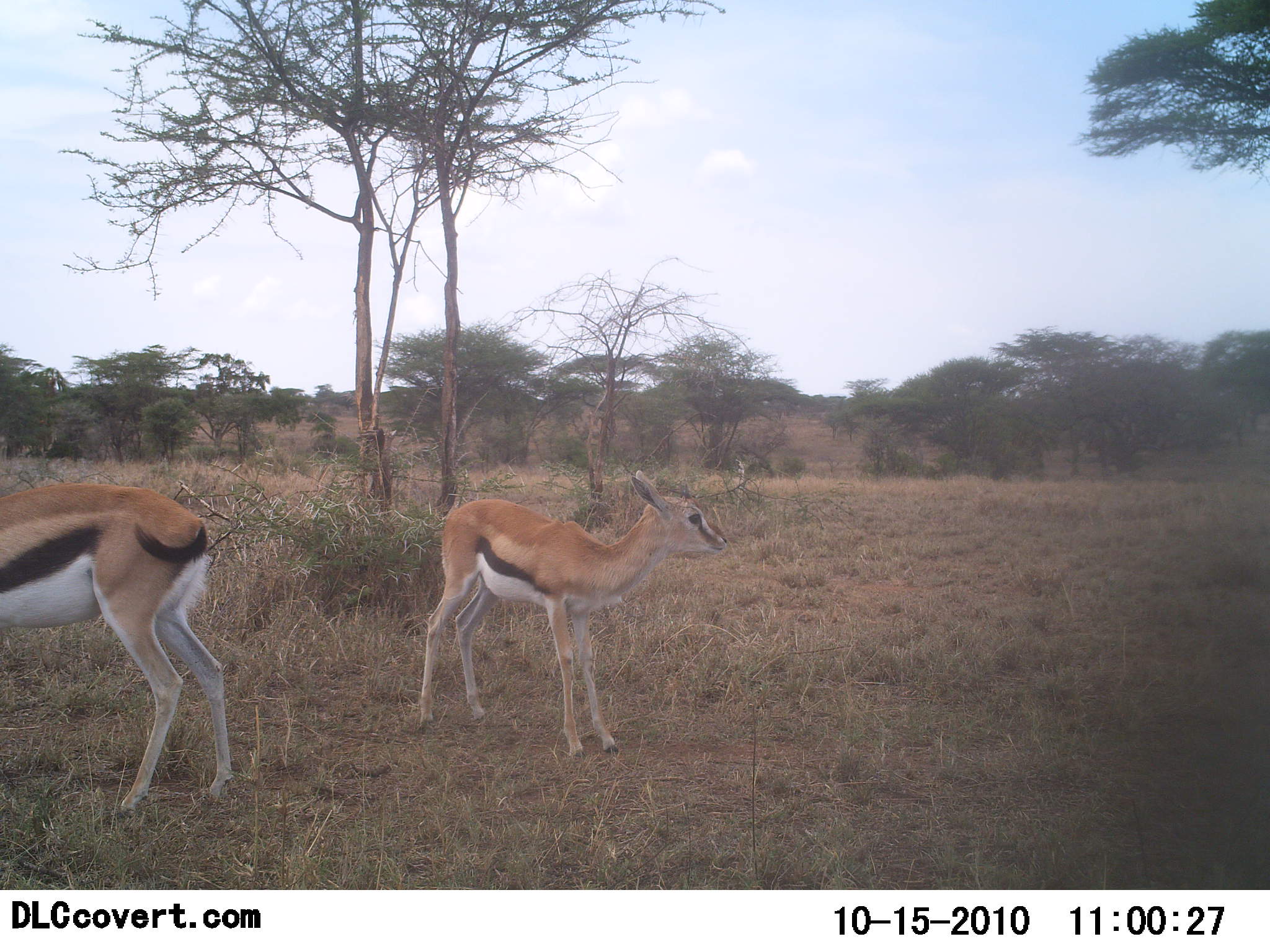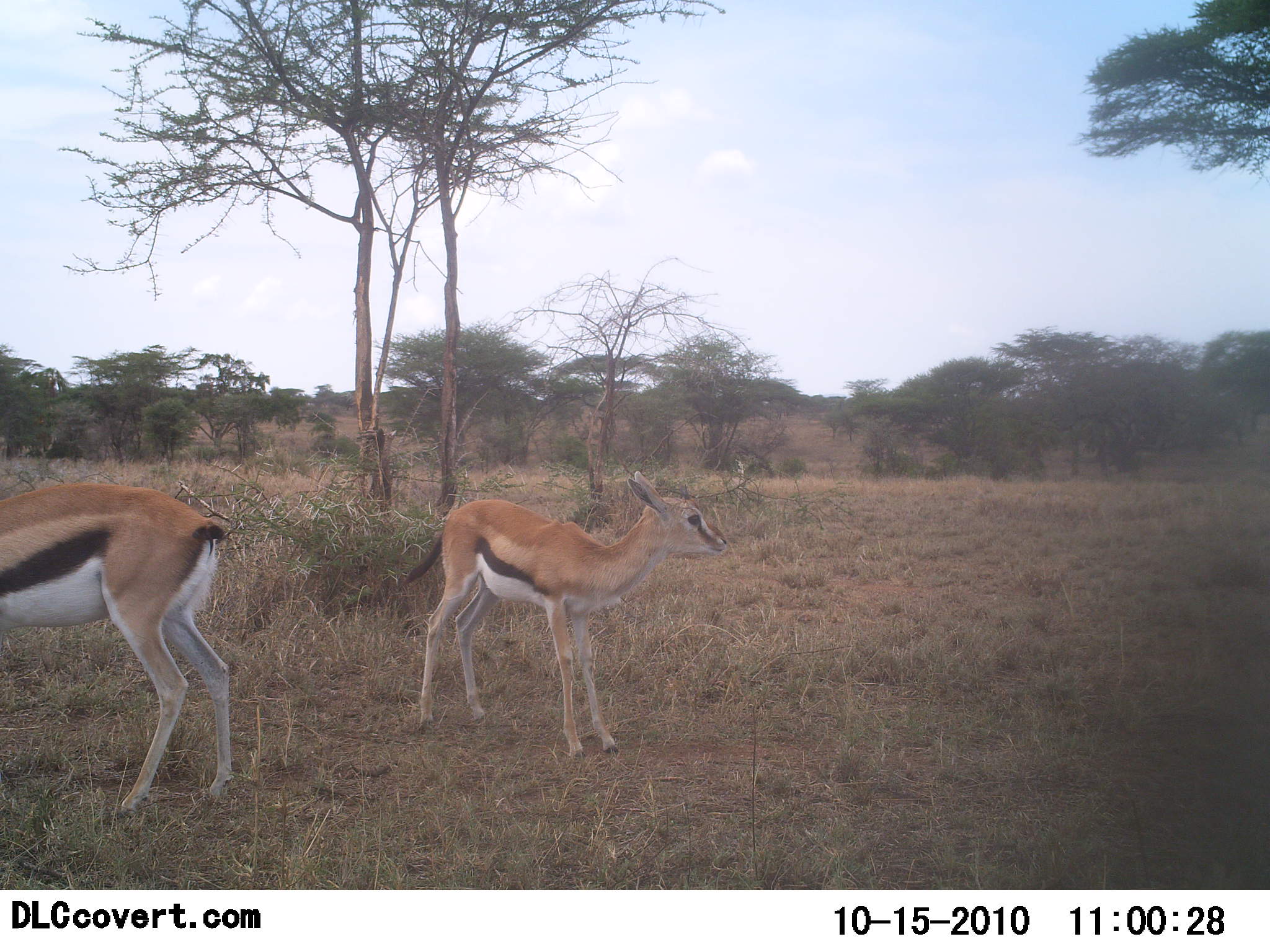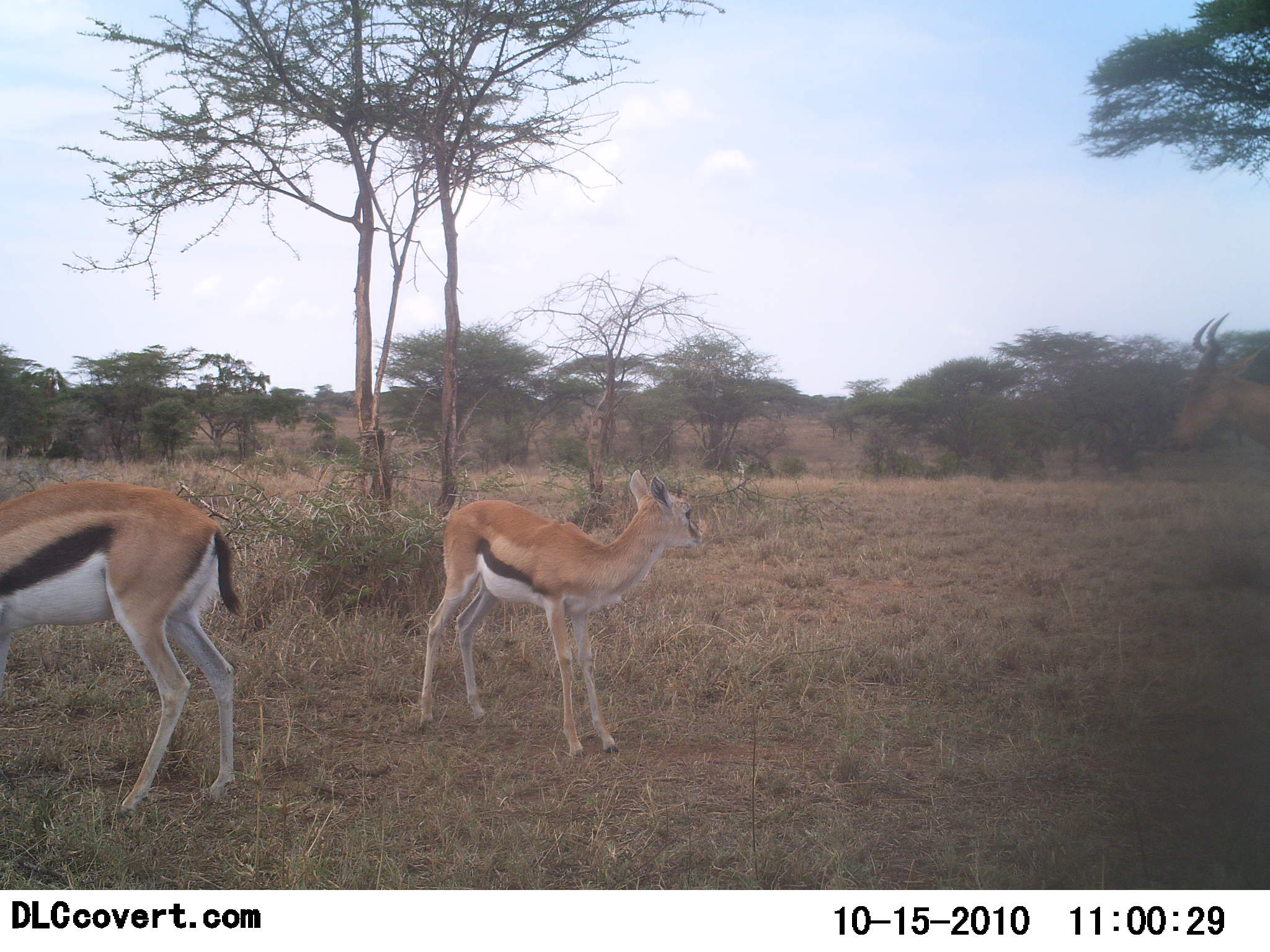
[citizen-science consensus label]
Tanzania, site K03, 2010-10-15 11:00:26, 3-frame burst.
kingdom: Animalia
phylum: Chordata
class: Mammalia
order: Artiodactyla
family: Bovidae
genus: Eudorcas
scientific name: Eudorcas thomsonii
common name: thomson's gazelle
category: gazellethomsons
Gazellethomsons (thomson's gazelle) (Eudorcas thomsonii), count 2. Behavior (volunteer vote fractions): standing 96%, resting 9%, moving 4%, interacting 0%. Young present (vote fraction): 48%. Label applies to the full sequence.